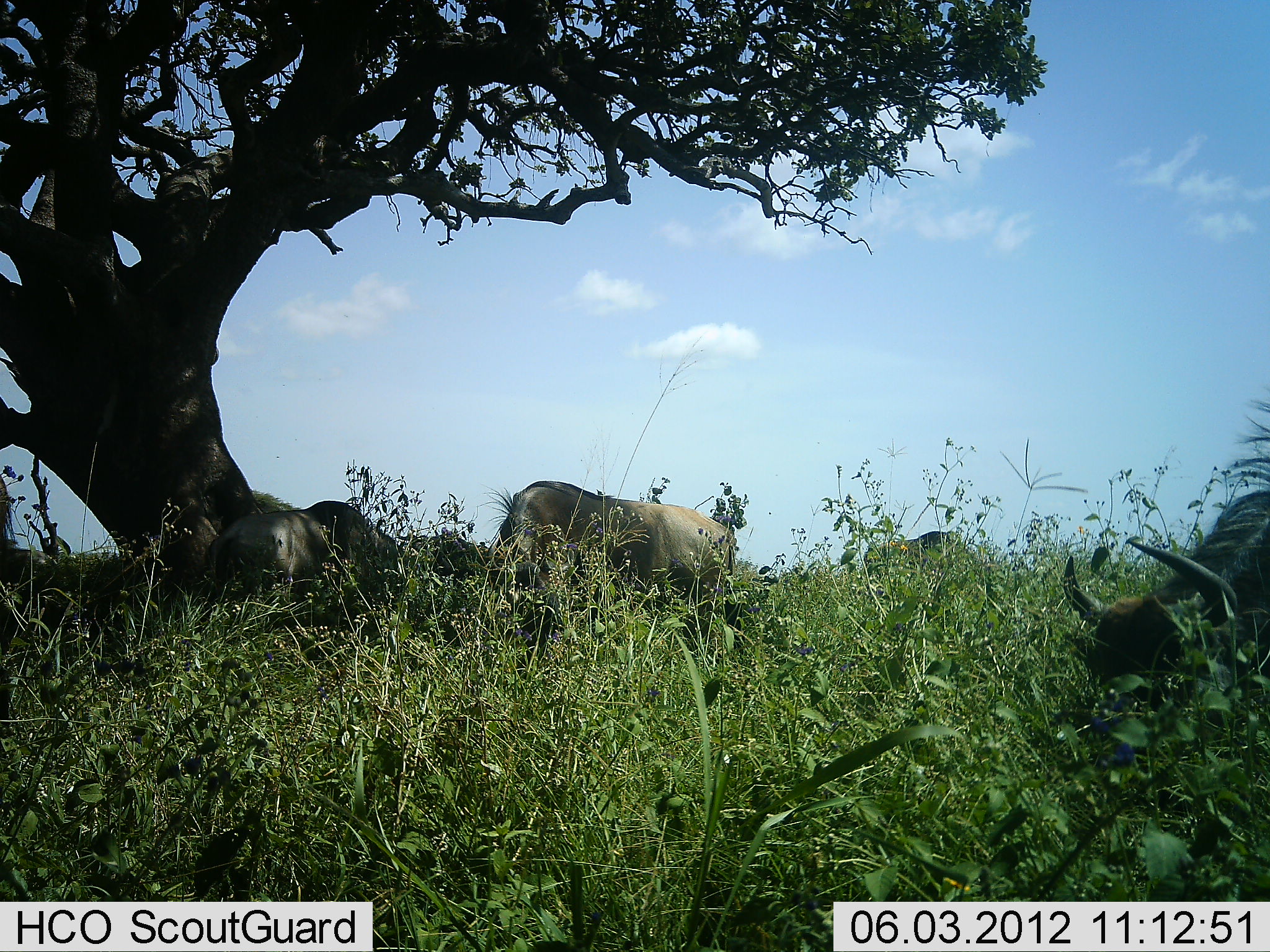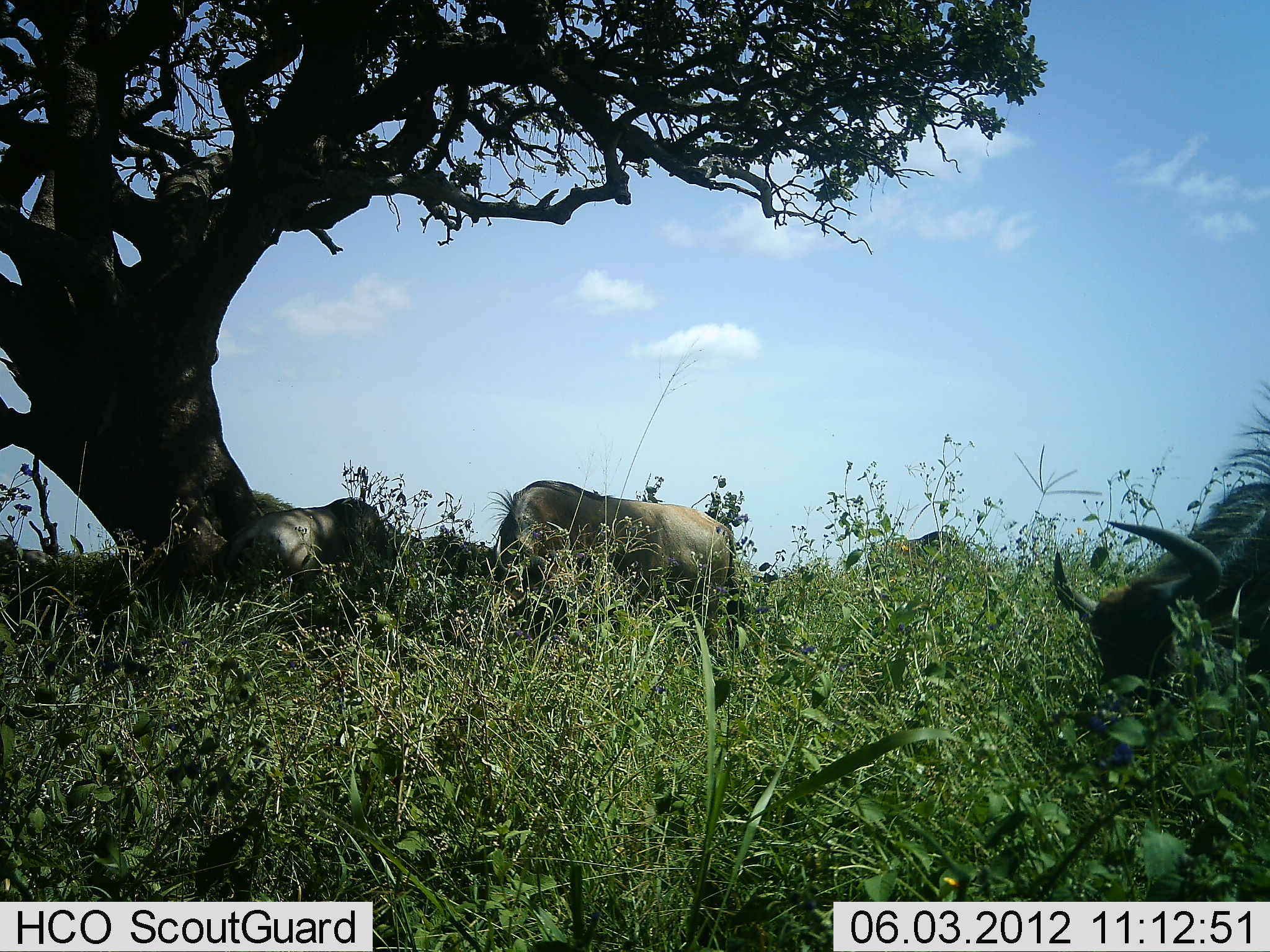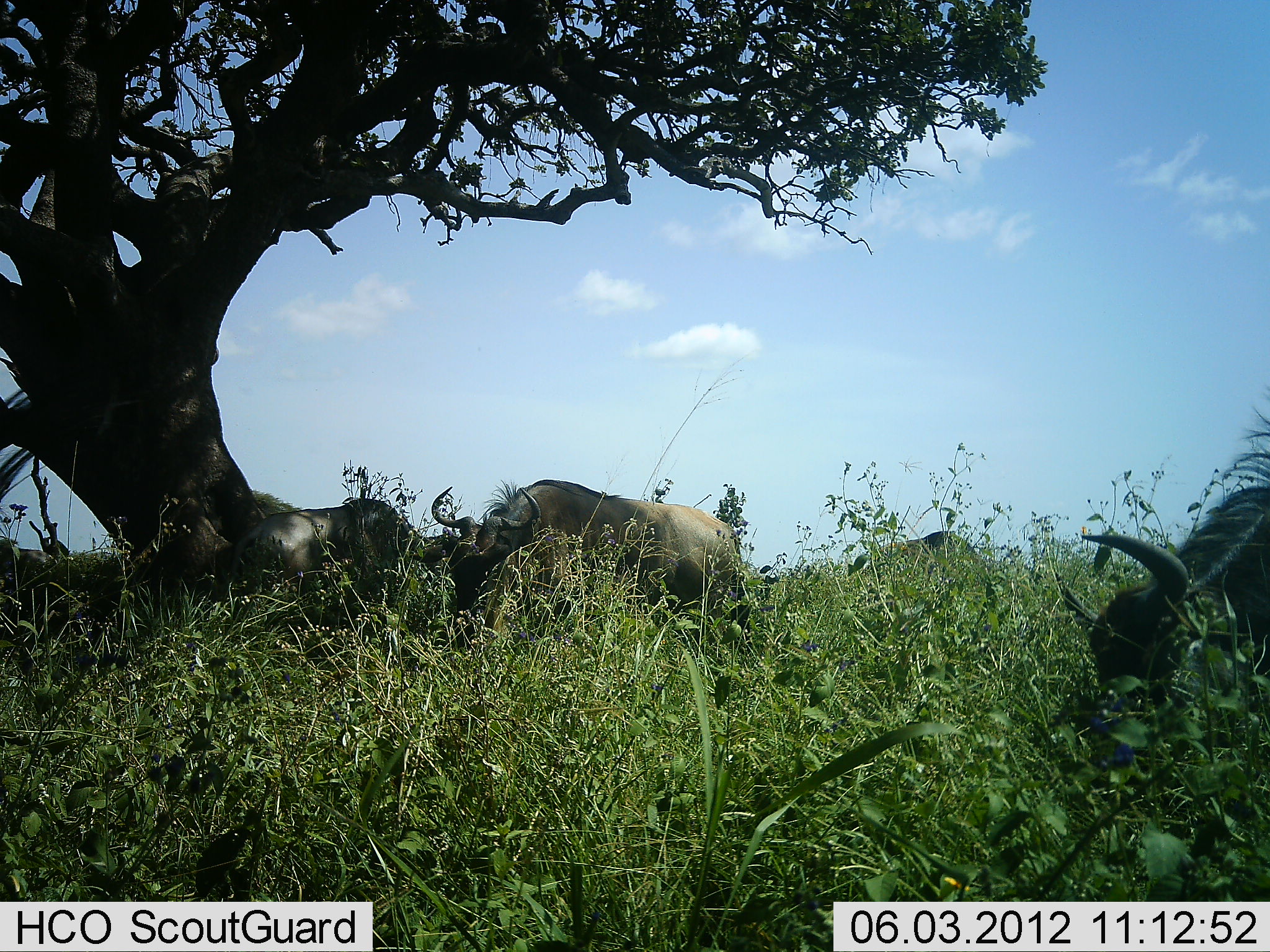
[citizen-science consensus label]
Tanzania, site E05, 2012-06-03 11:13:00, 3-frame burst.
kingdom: Animalia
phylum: Chordata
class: Mammalia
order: Artiodactyla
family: Bovidae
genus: Connochaetes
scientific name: Connochaetes taurinus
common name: blue wildebeest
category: wildebeest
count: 4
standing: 30%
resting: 30%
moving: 0%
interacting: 0%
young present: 0%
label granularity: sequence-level